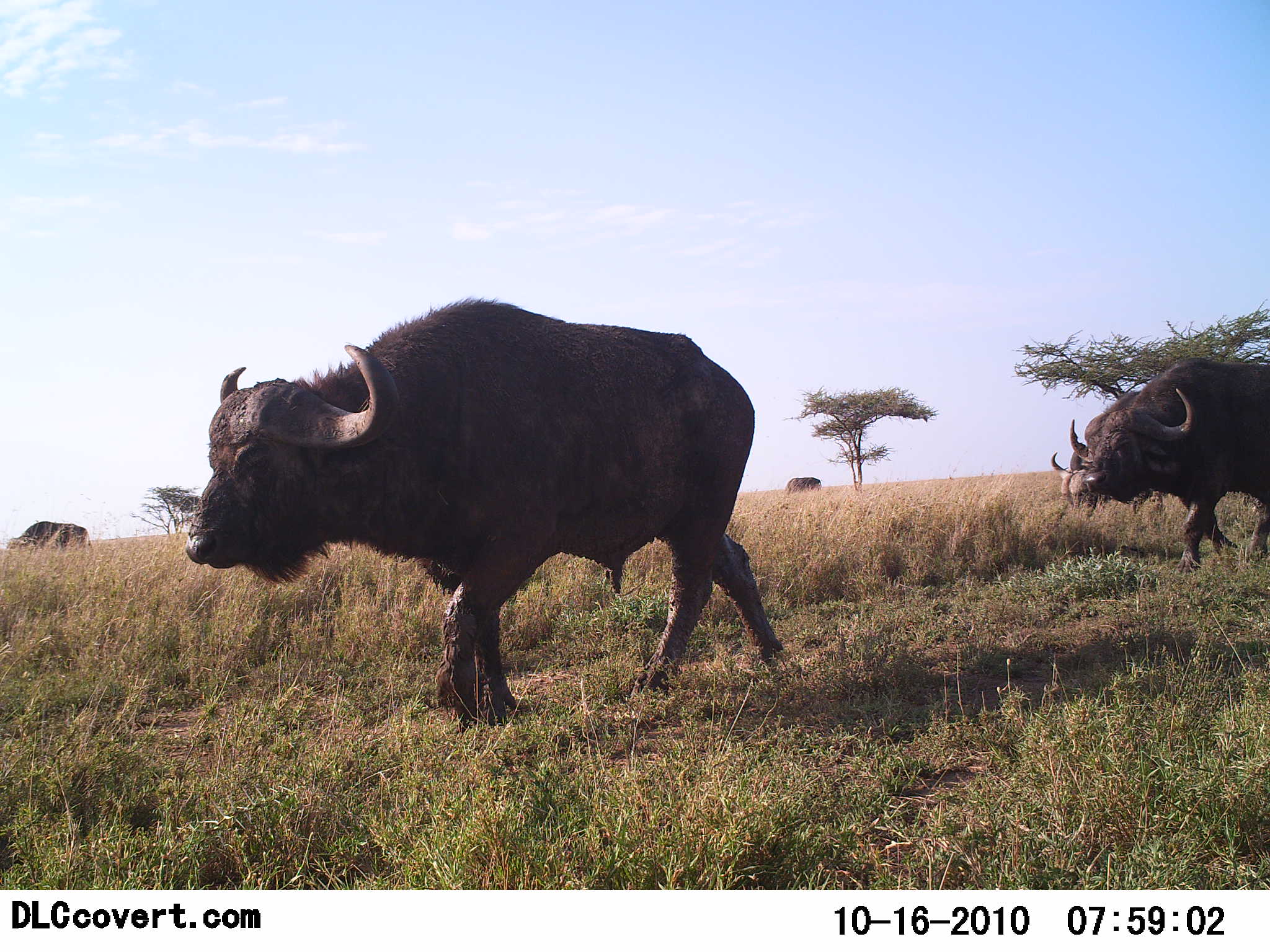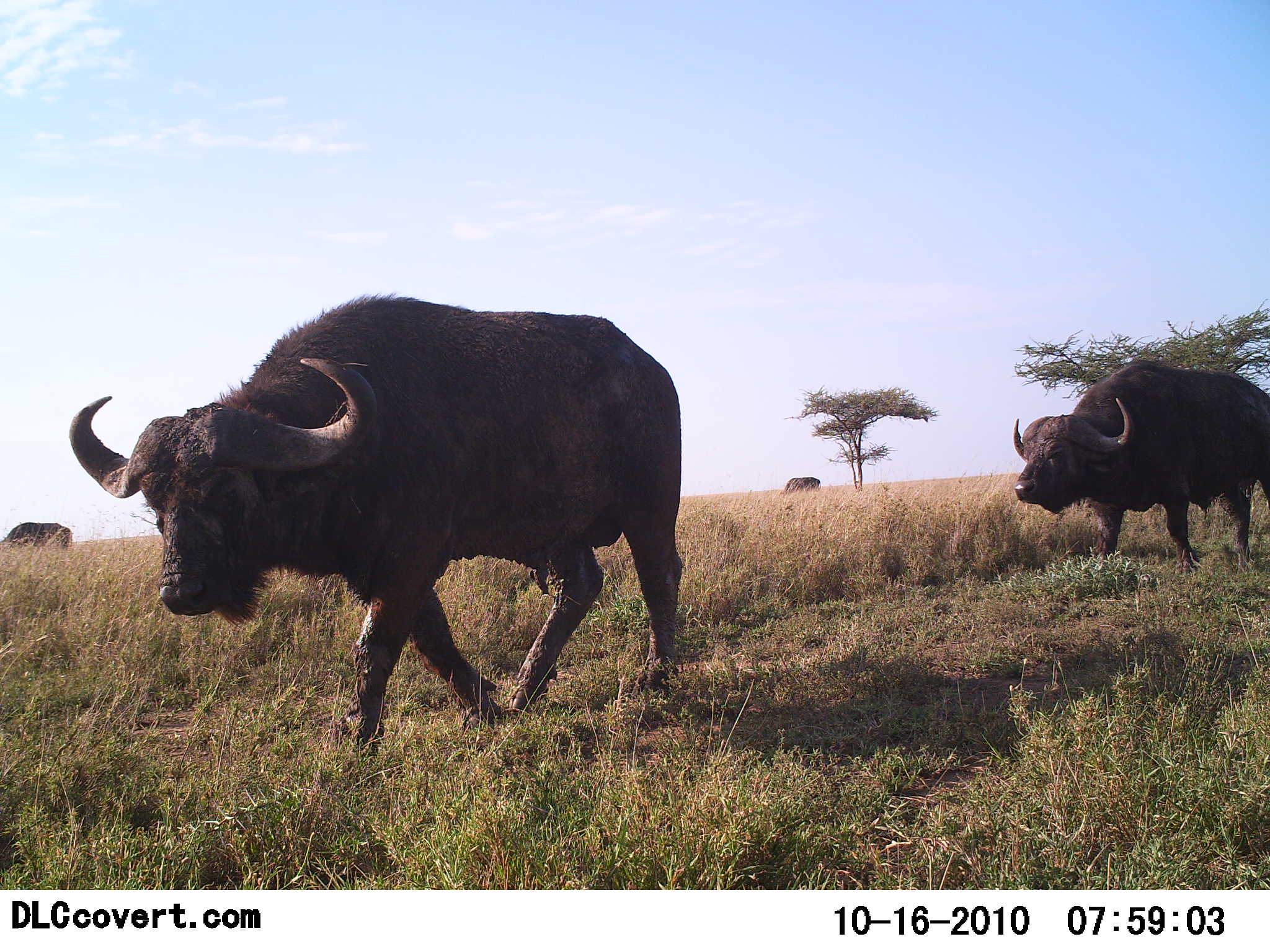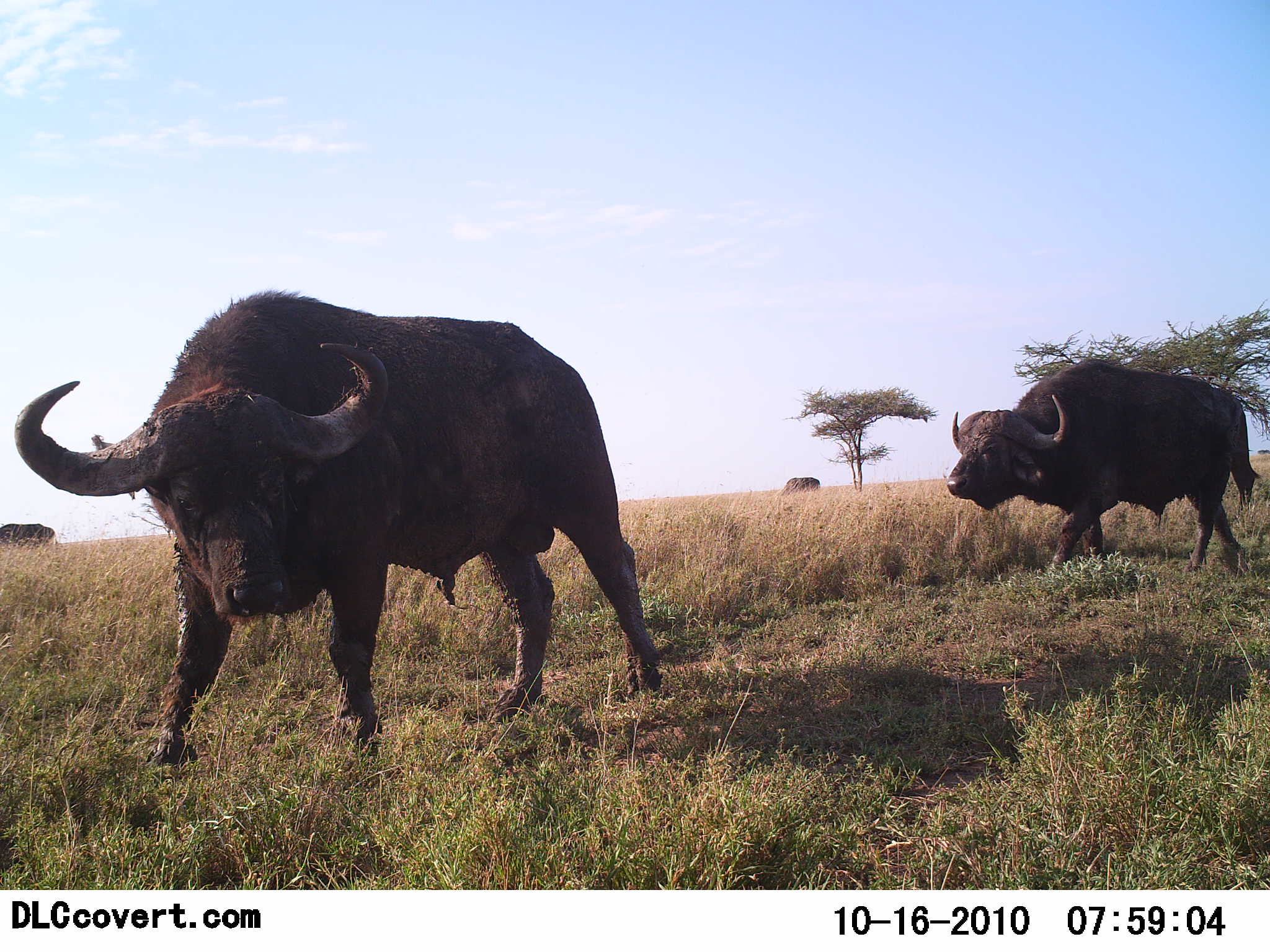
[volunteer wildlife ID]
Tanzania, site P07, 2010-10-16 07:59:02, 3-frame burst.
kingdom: Animalia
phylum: Chordata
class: Mammalia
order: Artiodactyla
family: Bovidae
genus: Syncerus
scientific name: Syncerus caffer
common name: cape buffalo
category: buffalo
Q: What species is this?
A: Buffalo (cape buffalo) (Syncerus caffer).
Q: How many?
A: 4.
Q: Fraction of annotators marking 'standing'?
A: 6%.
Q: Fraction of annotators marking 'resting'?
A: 0%.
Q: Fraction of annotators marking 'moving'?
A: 100%.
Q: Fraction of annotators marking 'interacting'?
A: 6%.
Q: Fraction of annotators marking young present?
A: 0%.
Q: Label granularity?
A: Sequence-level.